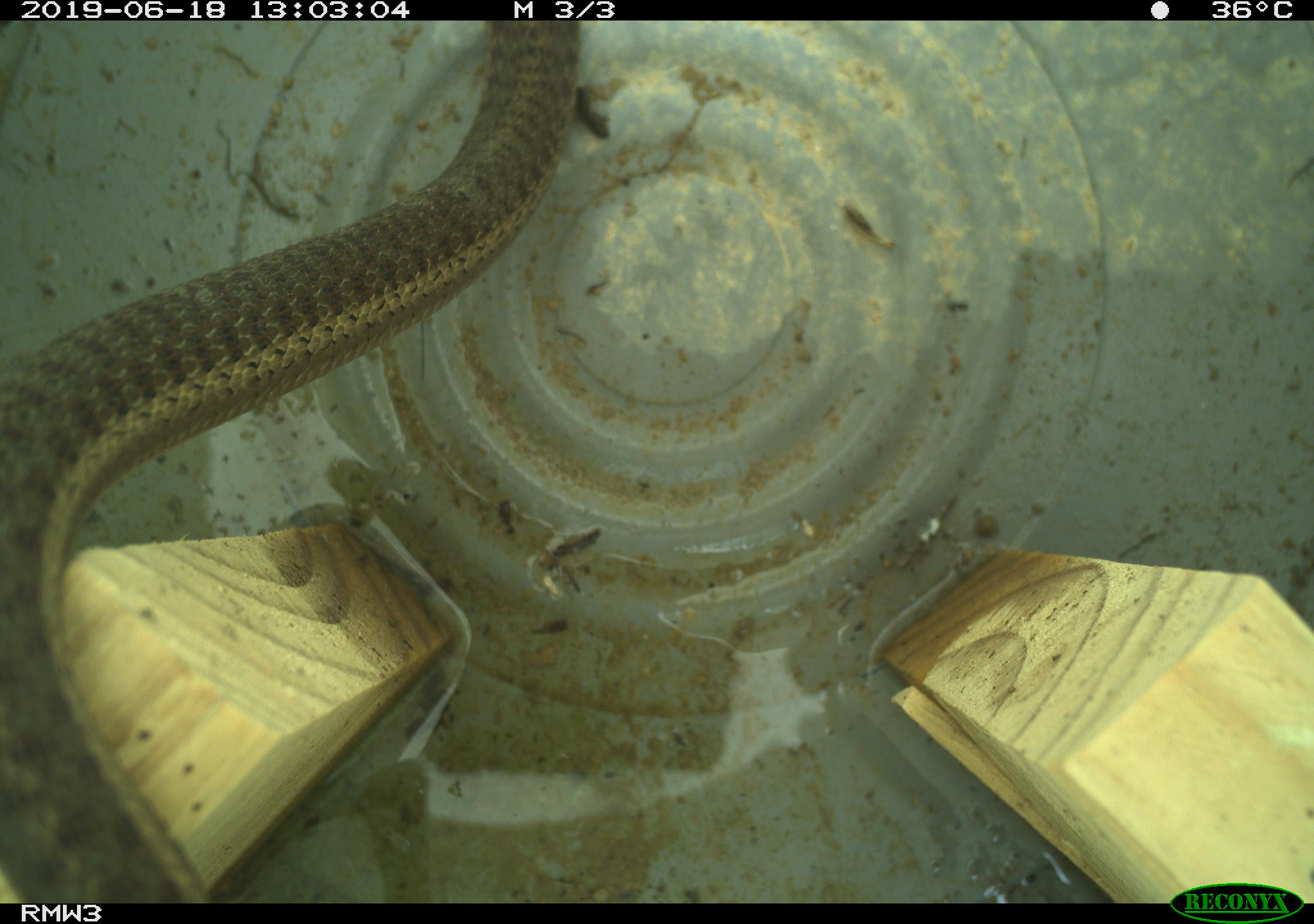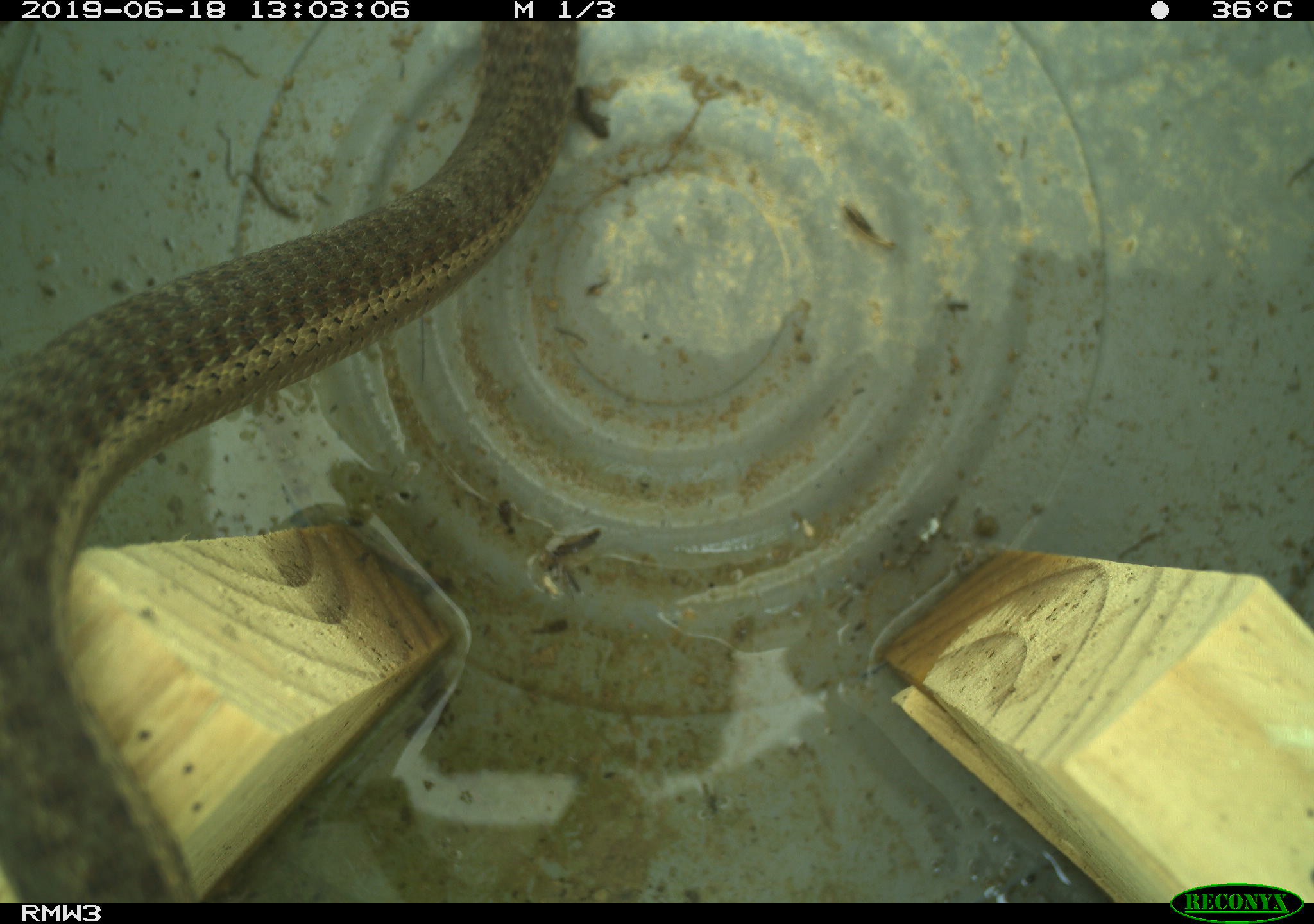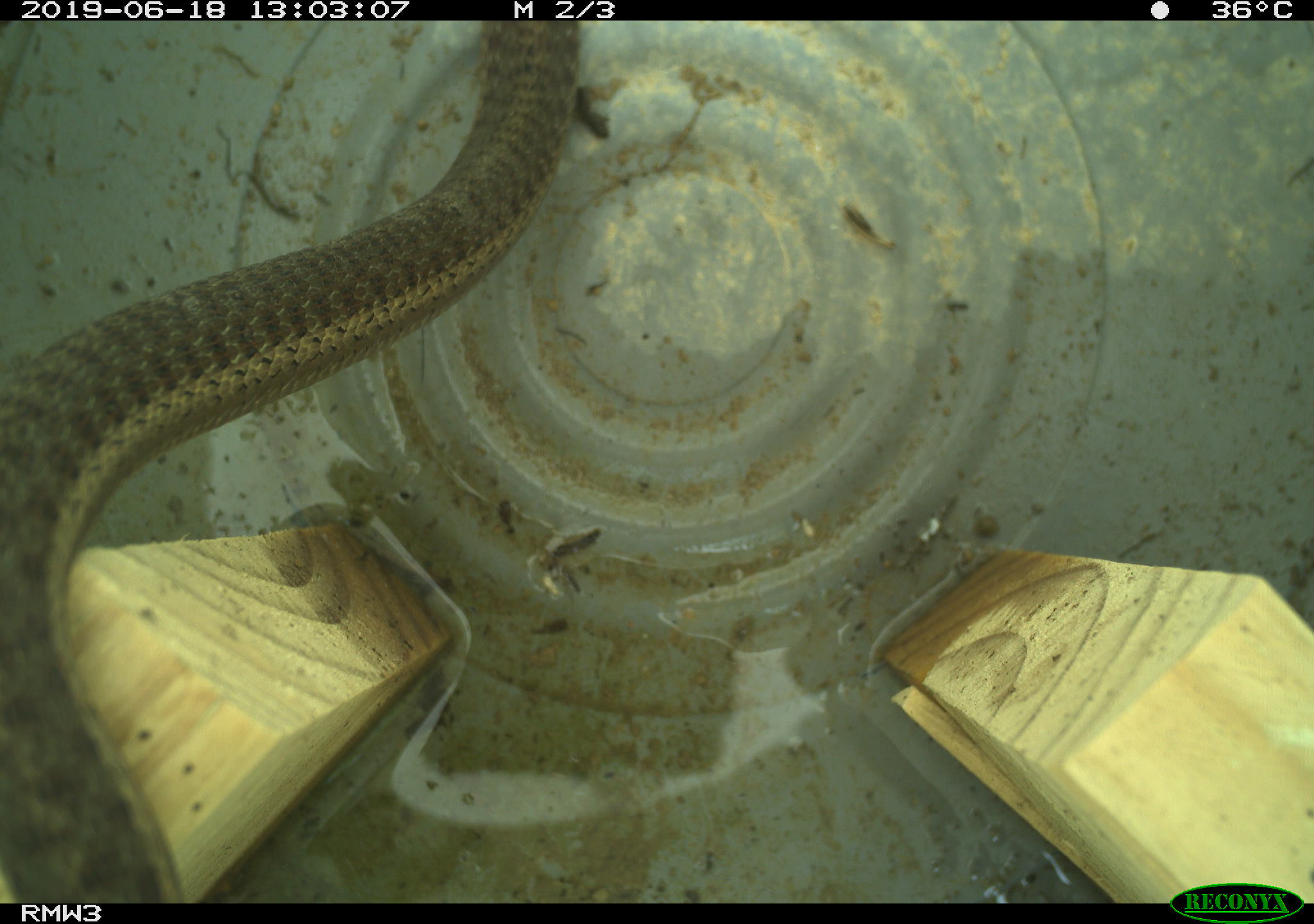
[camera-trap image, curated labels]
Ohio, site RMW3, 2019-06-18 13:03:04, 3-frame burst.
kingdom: Animalia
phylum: Chordata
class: Reptilia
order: Squamata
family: Colubridae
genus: Thamnophis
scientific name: Thamnophis sirtalis sirtalis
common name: eastern gartersnake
Eastern gartersnake (Thamnophis sirtalis sirtalis).